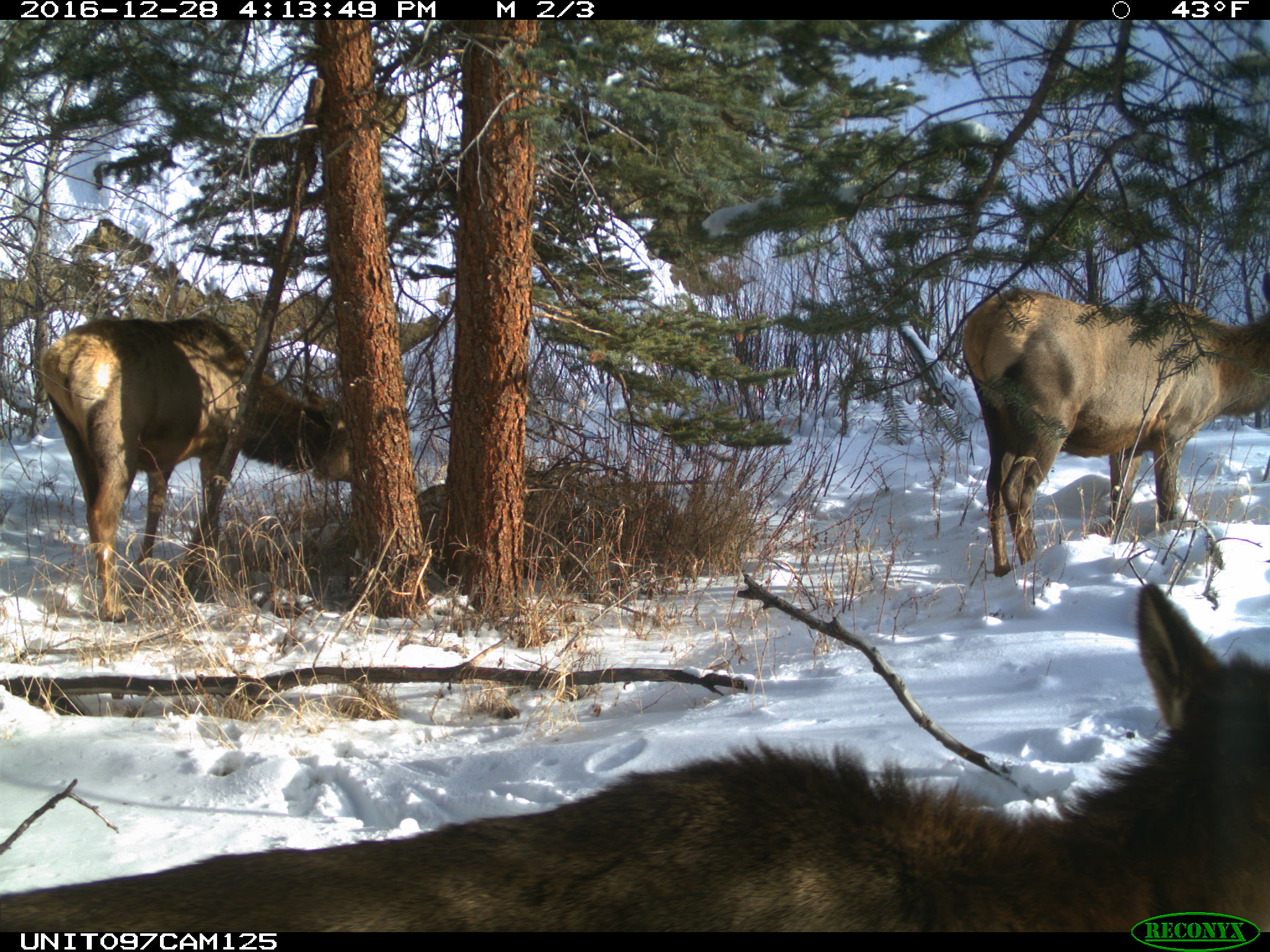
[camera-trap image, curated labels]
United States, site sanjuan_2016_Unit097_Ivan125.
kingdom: Animalia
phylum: Chordata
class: Mammalia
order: Artiodactyla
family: Cervidae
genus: Cervus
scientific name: Cervus elaphus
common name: red deer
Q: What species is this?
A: Cervus elaphus (red deer).